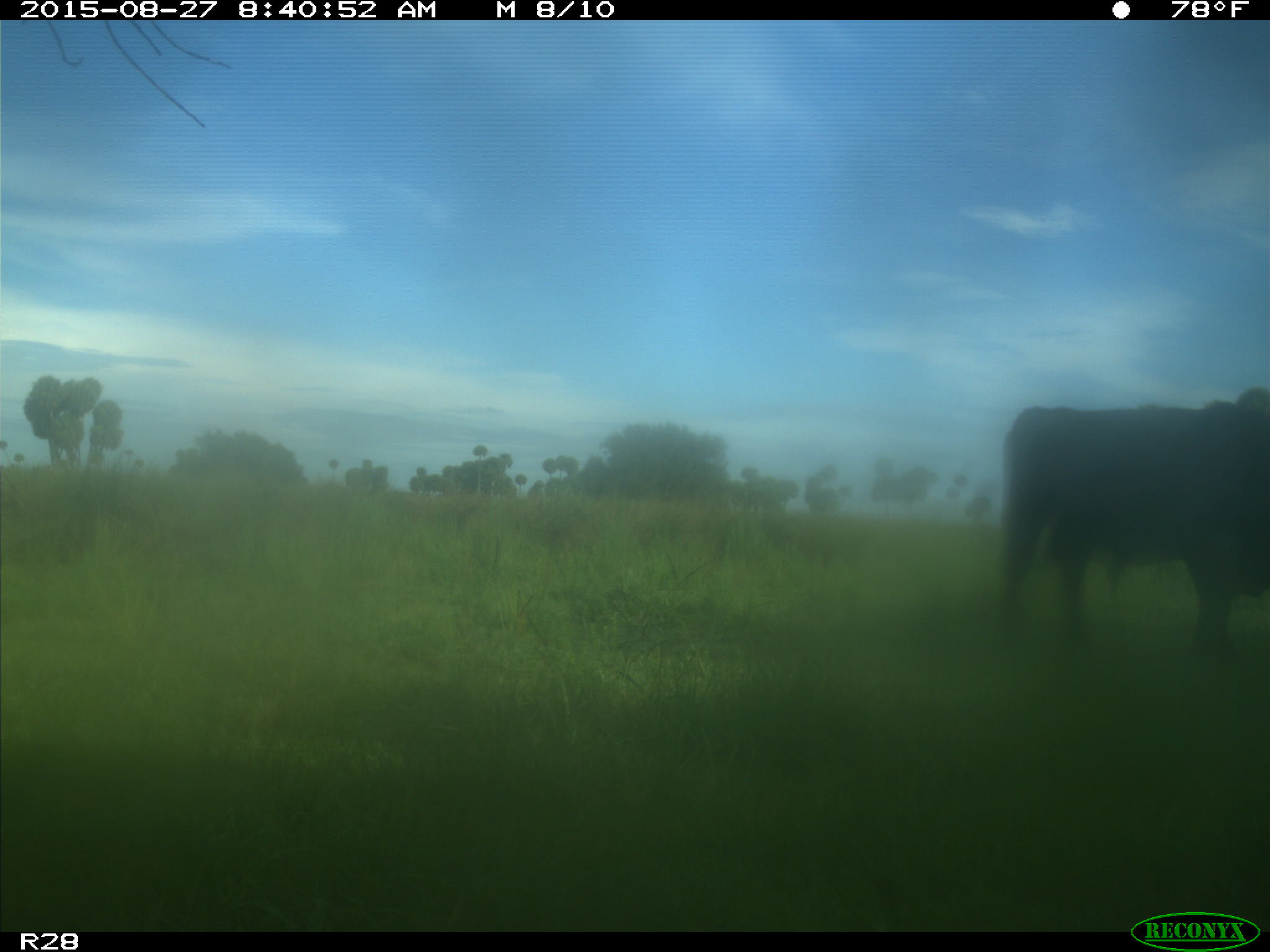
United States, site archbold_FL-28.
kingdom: Animalia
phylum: Chordata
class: Mammalia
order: Artiodactyla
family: Bovidae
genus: Bos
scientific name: Bos taurus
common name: domestic cow